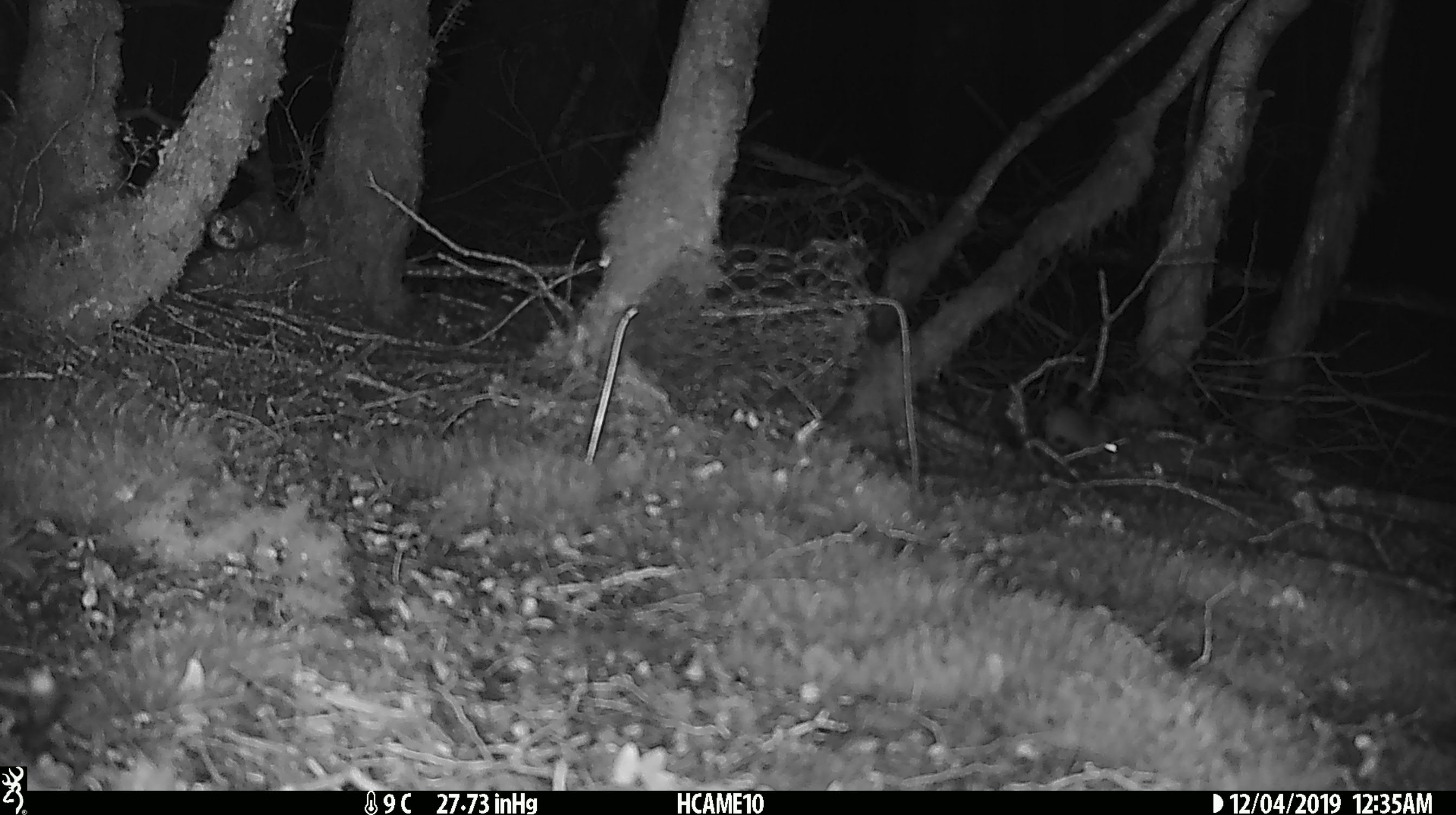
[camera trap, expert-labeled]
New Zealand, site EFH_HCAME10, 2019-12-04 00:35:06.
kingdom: Animalia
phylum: Chordata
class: Mammalia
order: Rodentia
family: Muridae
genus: Mus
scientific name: Mus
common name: mouse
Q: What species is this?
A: Mouse (Mus).